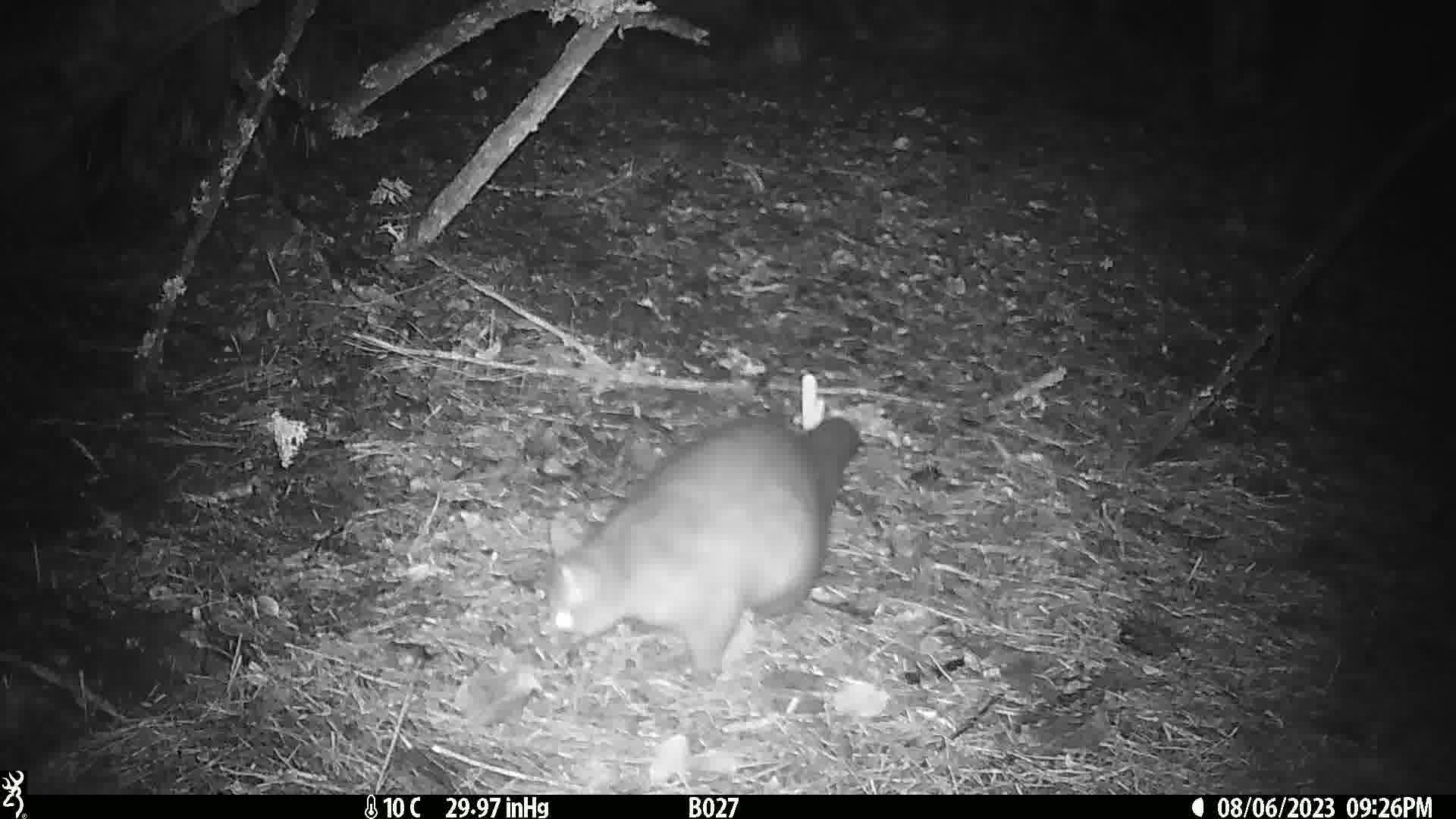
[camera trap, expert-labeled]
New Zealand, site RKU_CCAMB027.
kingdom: Animalia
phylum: Chordata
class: Mammalia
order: Diprotodontia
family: Phalangeridae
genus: Trichosurus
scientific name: Trichosurus vulpecula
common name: common brushtail possum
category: possum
Possum (common brushtail possum) (Trichosurus vulpecula).